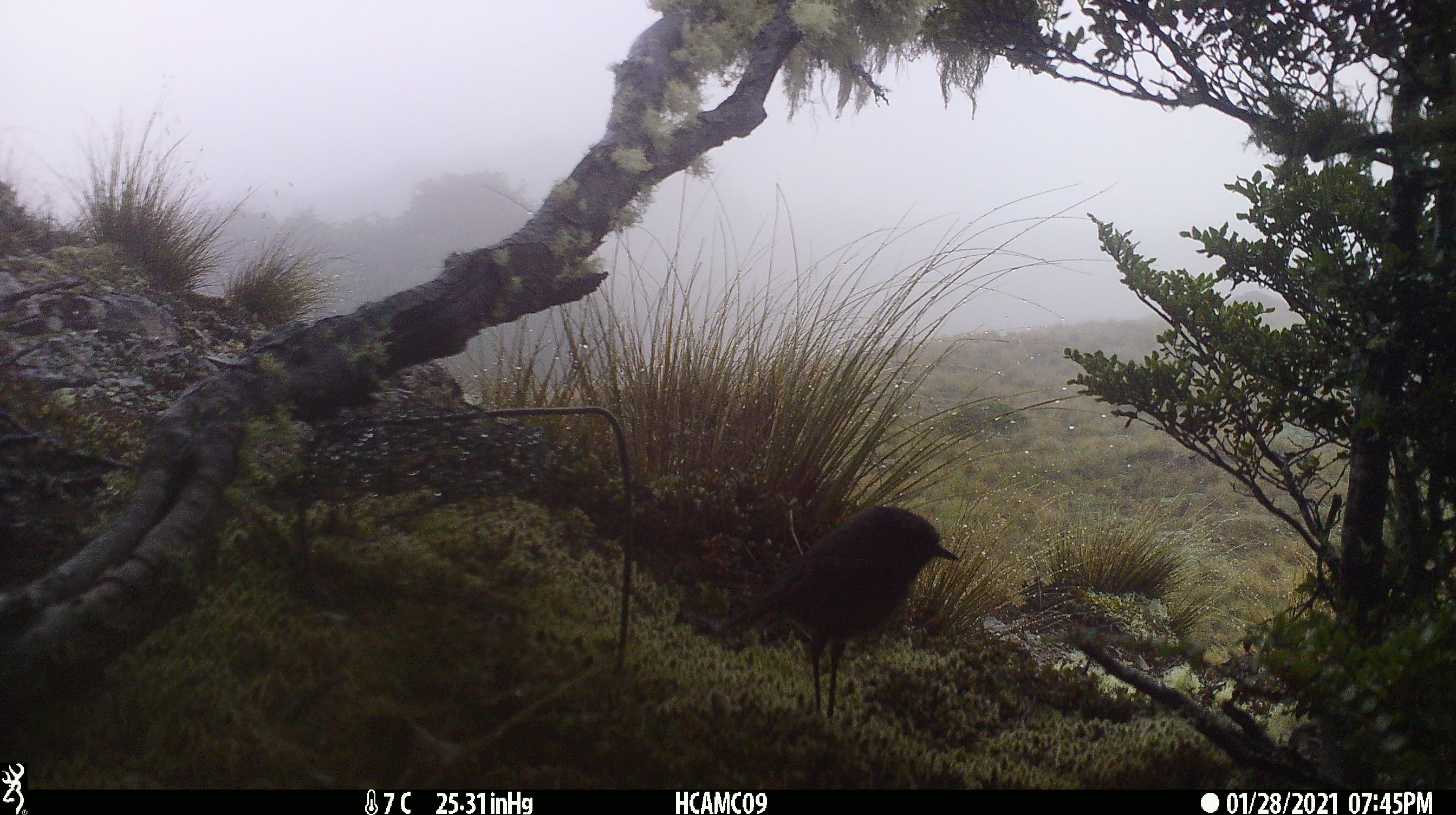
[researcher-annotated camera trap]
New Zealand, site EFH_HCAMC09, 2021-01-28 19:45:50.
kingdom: Animalia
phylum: Chordata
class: Aves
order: Passeriformes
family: Petroicidae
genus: Petroica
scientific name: Petroica australis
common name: new zealand robin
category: robin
Robin (new zealand robin) (Petroica australis).